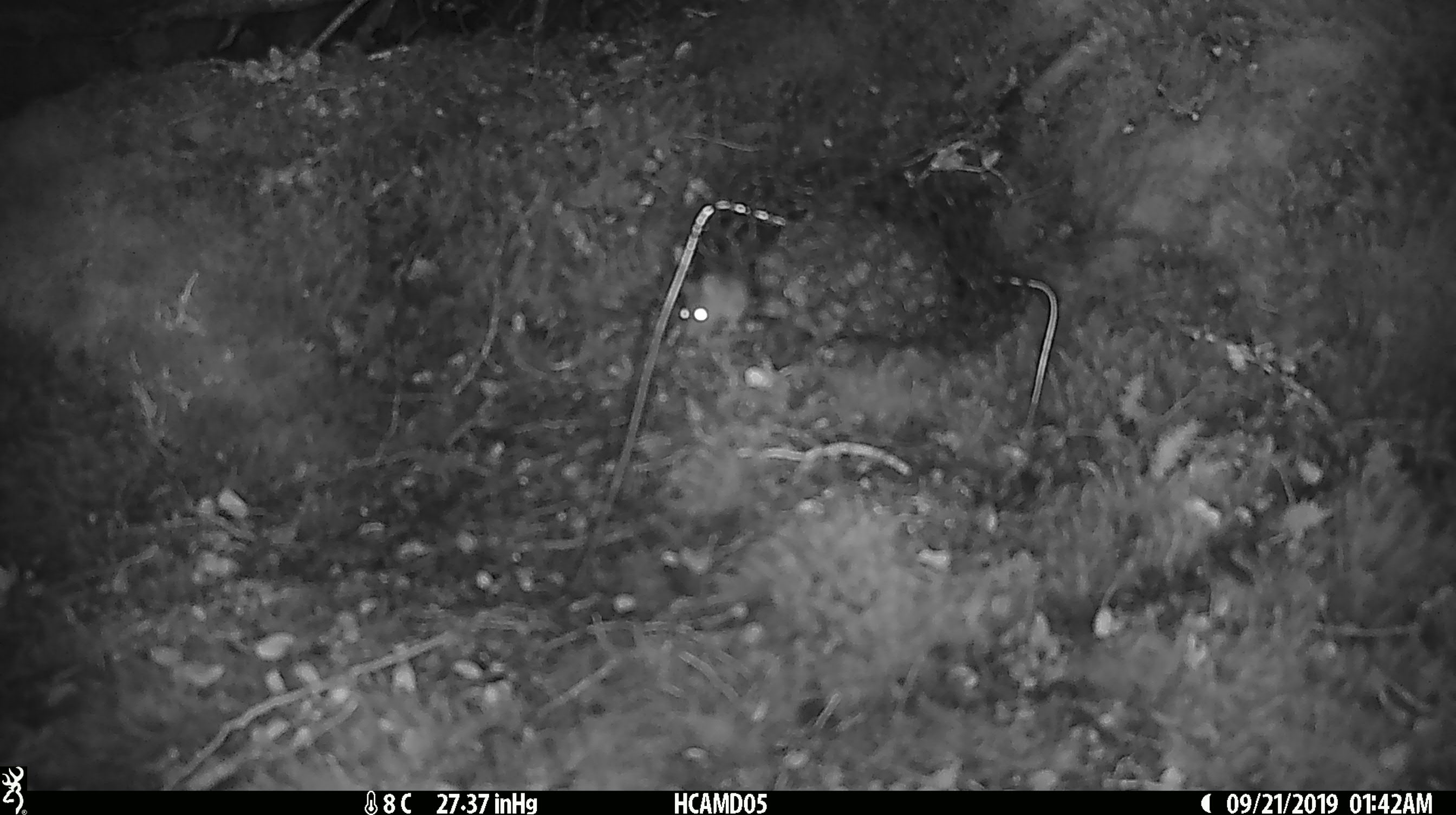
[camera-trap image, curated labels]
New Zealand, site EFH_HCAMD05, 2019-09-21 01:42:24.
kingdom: Animalia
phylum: Chordata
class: Mammalia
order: Rodentia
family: Muridae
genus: Mus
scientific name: Mus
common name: mouse